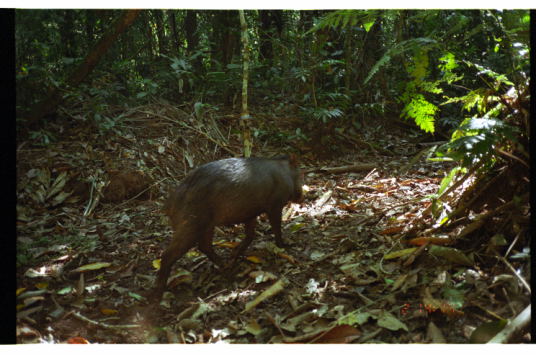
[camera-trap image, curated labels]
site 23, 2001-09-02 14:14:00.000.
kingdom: Animalia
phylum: Chordata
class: Mammalia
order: Artiodactyla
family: Tayassuidae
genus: Tayassu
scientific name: Tayassu pecari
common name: white-lipped peccary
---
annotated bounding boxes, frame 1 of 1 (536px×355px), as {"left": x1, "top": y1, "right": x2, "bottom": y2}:
tayassu pecari: {"left": 142, "top": 152, "right": 306, "bottom": 306}